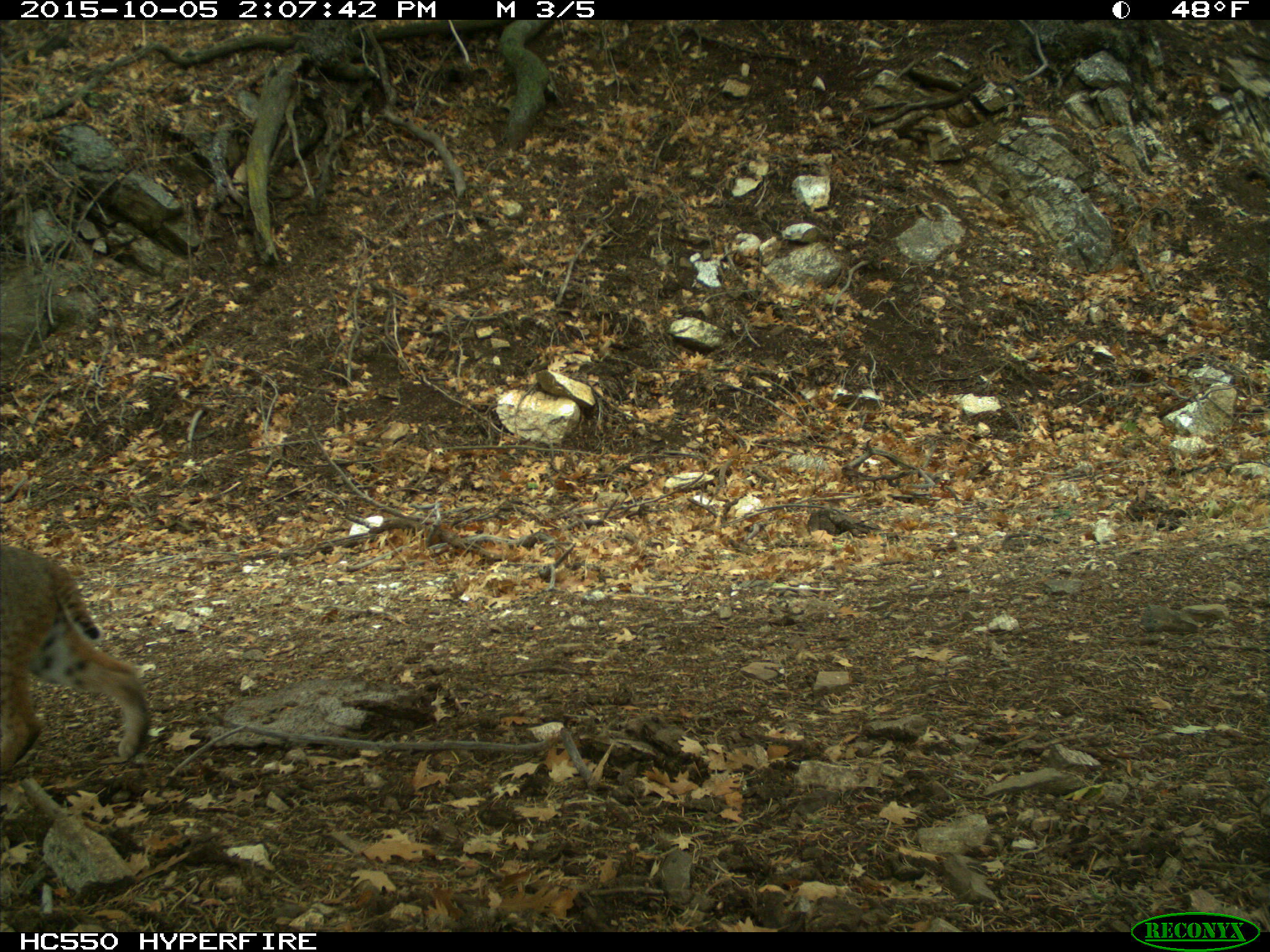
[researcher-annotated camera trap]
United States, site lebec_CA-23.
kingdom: Animalia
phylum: Chordata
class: Mammalia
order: Carnivora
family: Felidae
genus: Lynx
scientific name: Lynx rufus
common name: bobcat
Lynx rufus (bobcat).